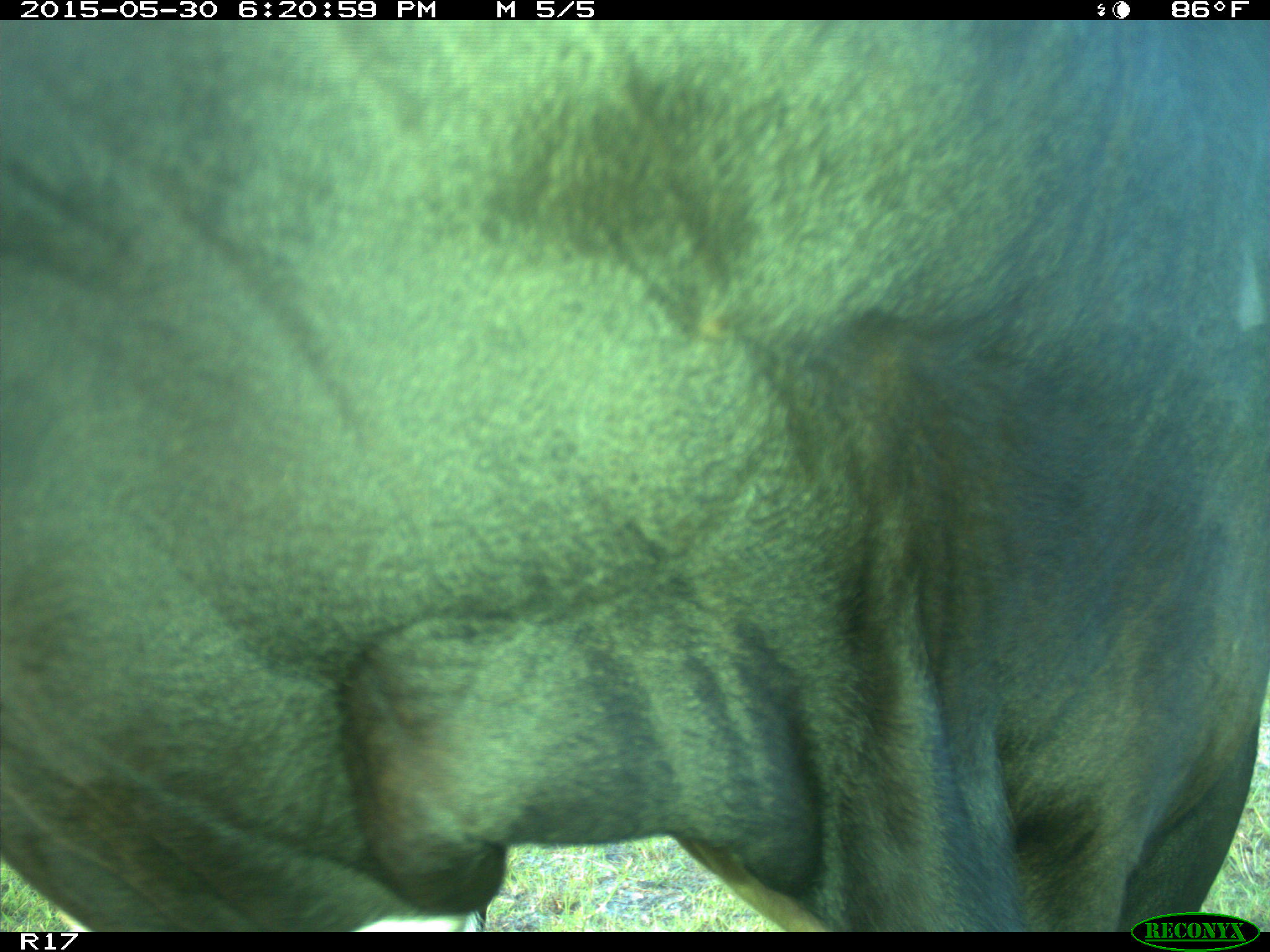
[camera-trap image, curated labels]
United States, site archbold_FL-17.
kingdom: Animalia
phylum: Chordata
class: Mammalia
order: Artiodactyla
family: Bovidae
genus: Bos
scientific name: Bos taurus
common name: domestic cow